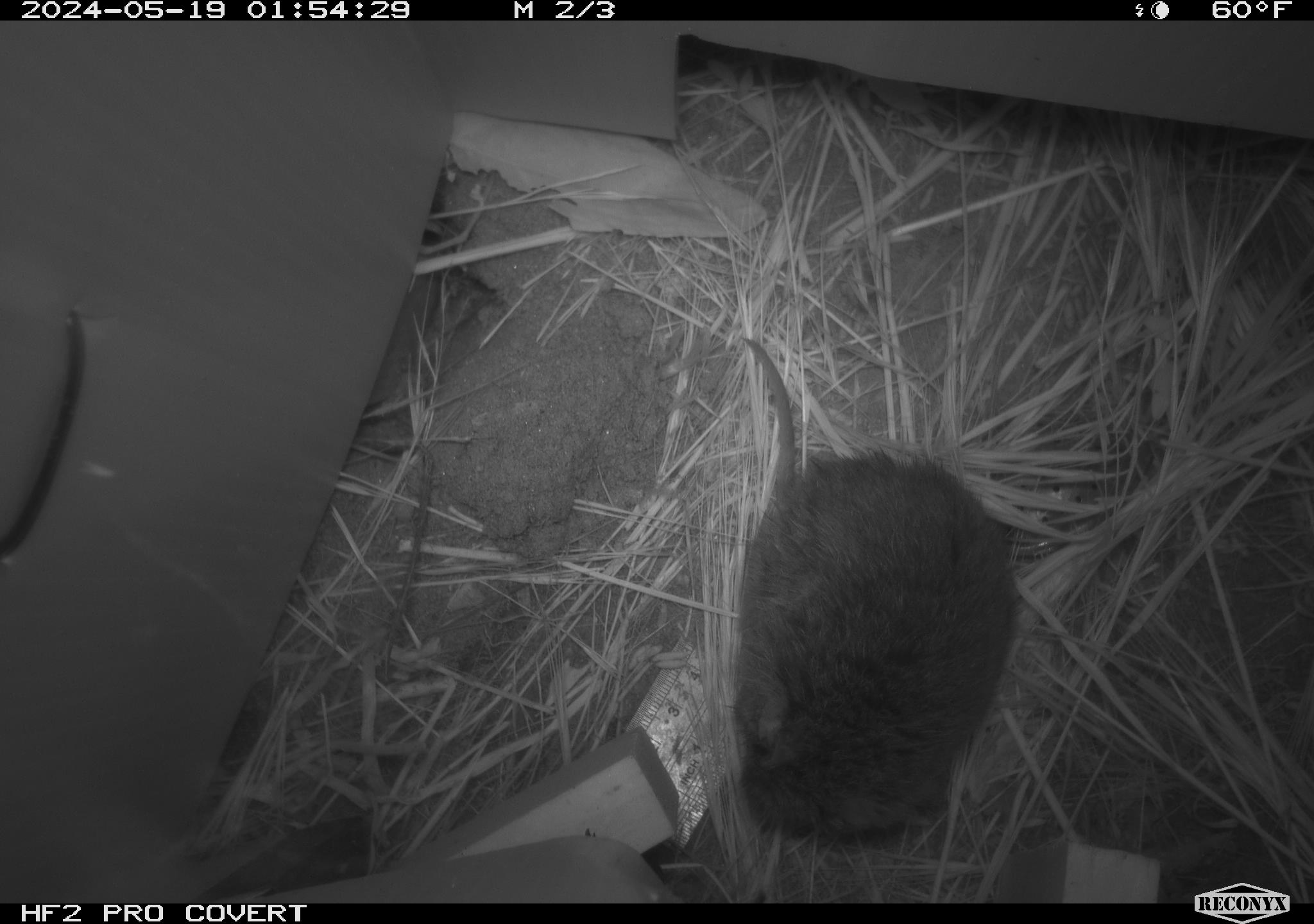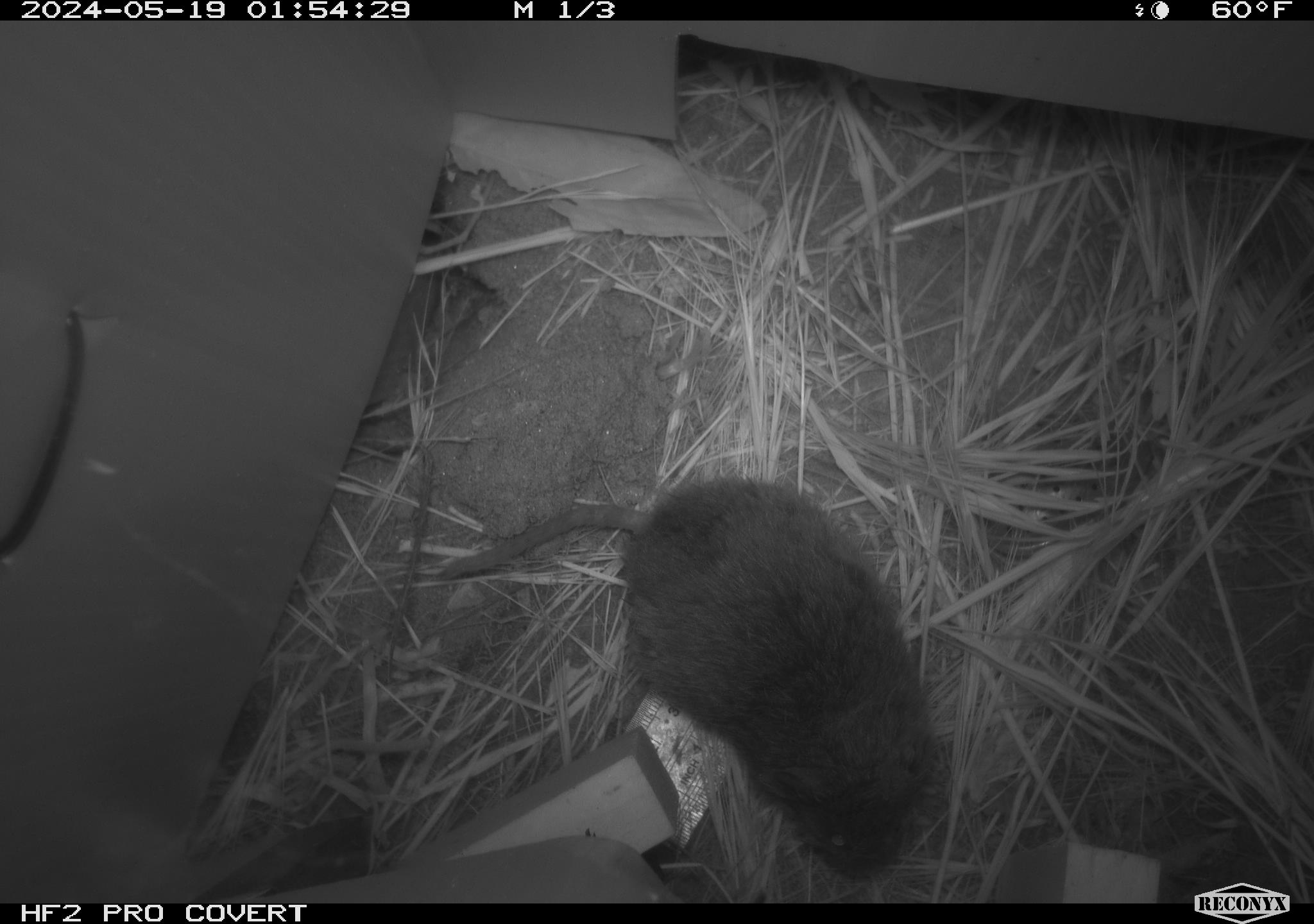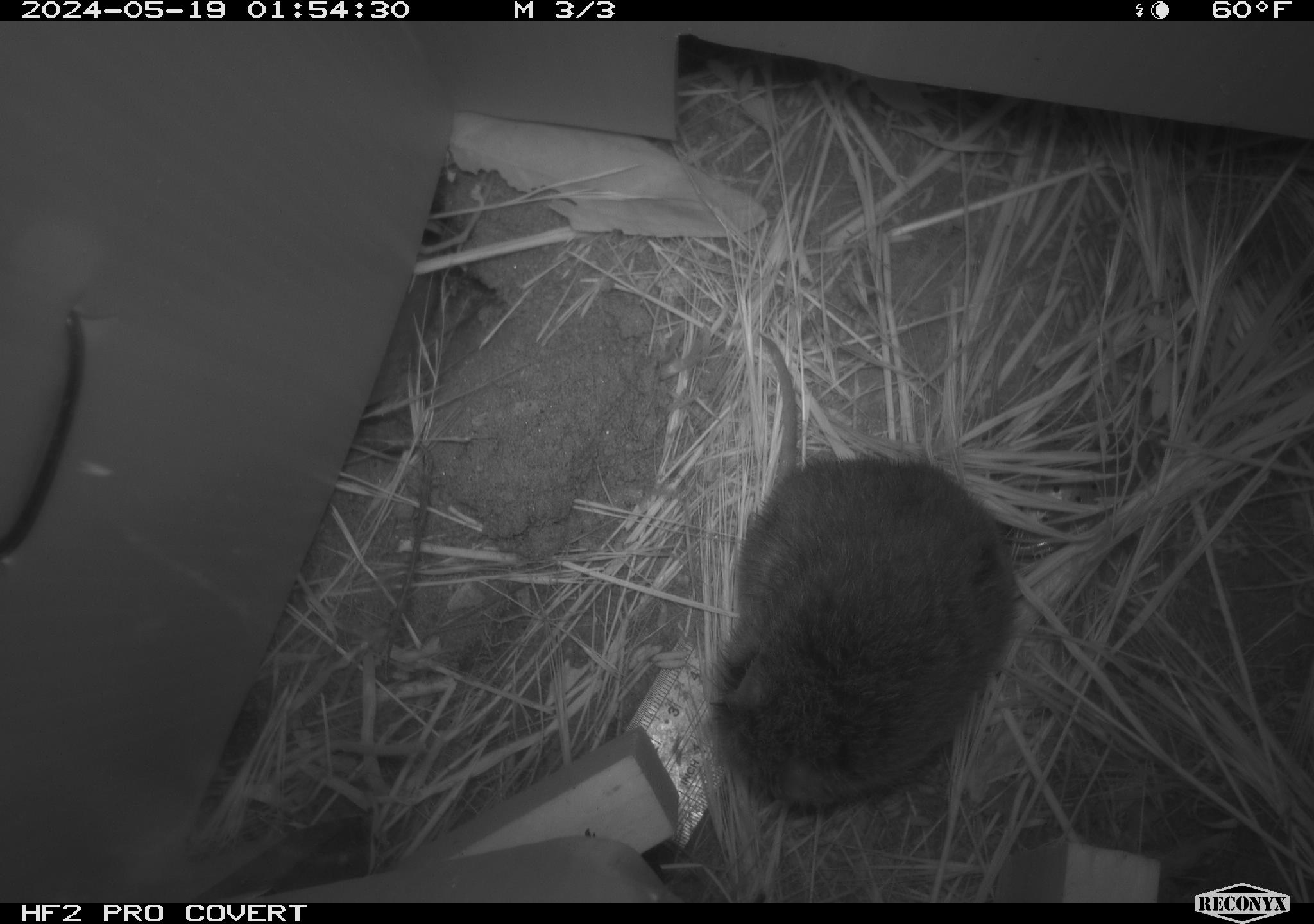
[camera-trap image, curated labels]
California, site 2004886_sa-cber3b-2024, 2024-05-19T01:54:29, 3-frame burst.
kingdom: Animalia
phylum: Chordata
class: Mammalia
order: Rodentia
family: Cricetidae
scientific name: Arvicolinae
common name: voles, lemmings, and muskrats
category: arvicolinae subfamily